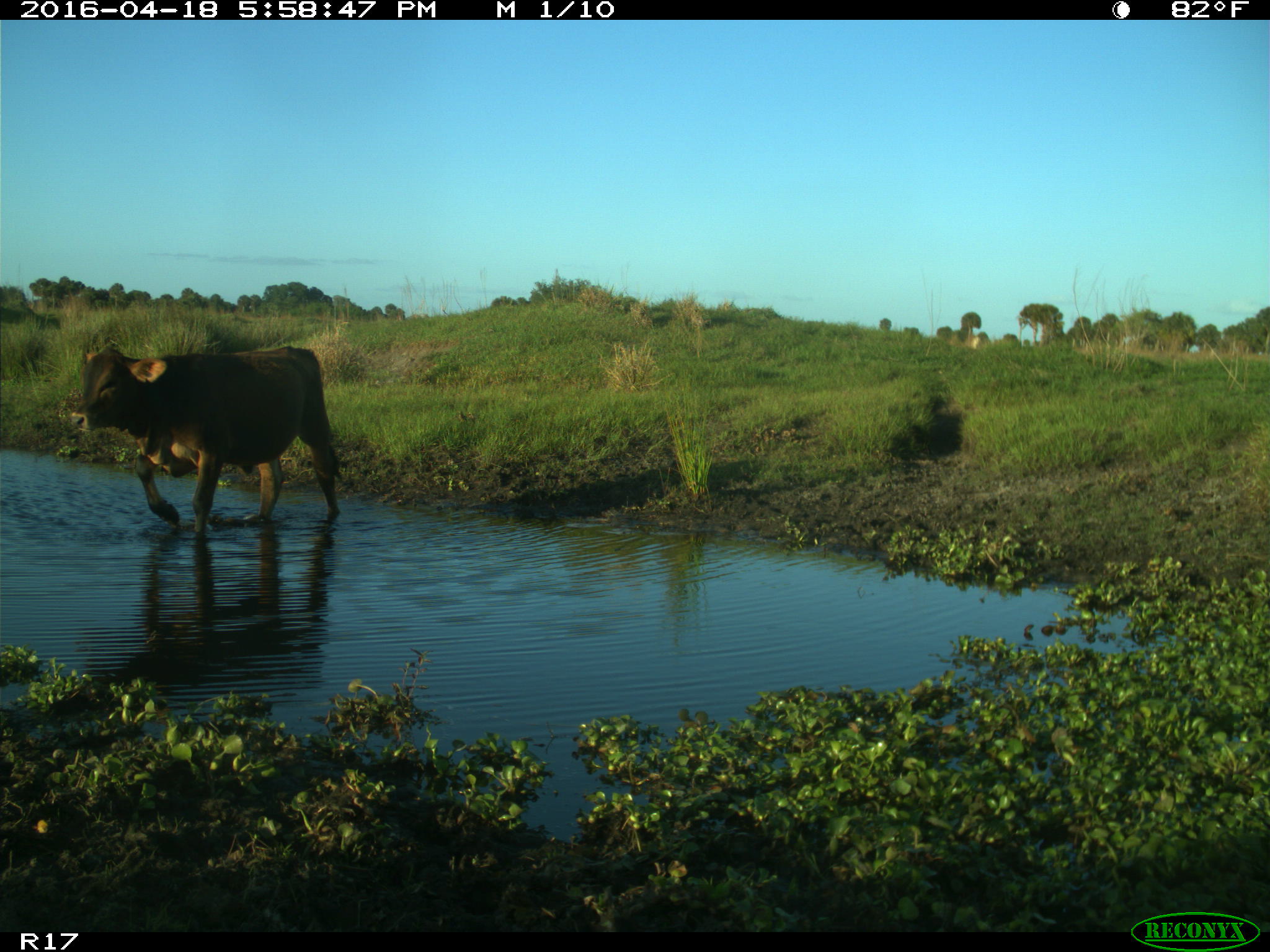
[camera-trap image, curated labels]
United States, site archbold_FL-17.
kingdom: Animalia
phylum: Chordata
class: Mammalia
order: Artiodactyla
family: Bovidae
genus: Bos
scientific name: Bos taurus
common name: domestic cow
Bos taurus (domestic cow).